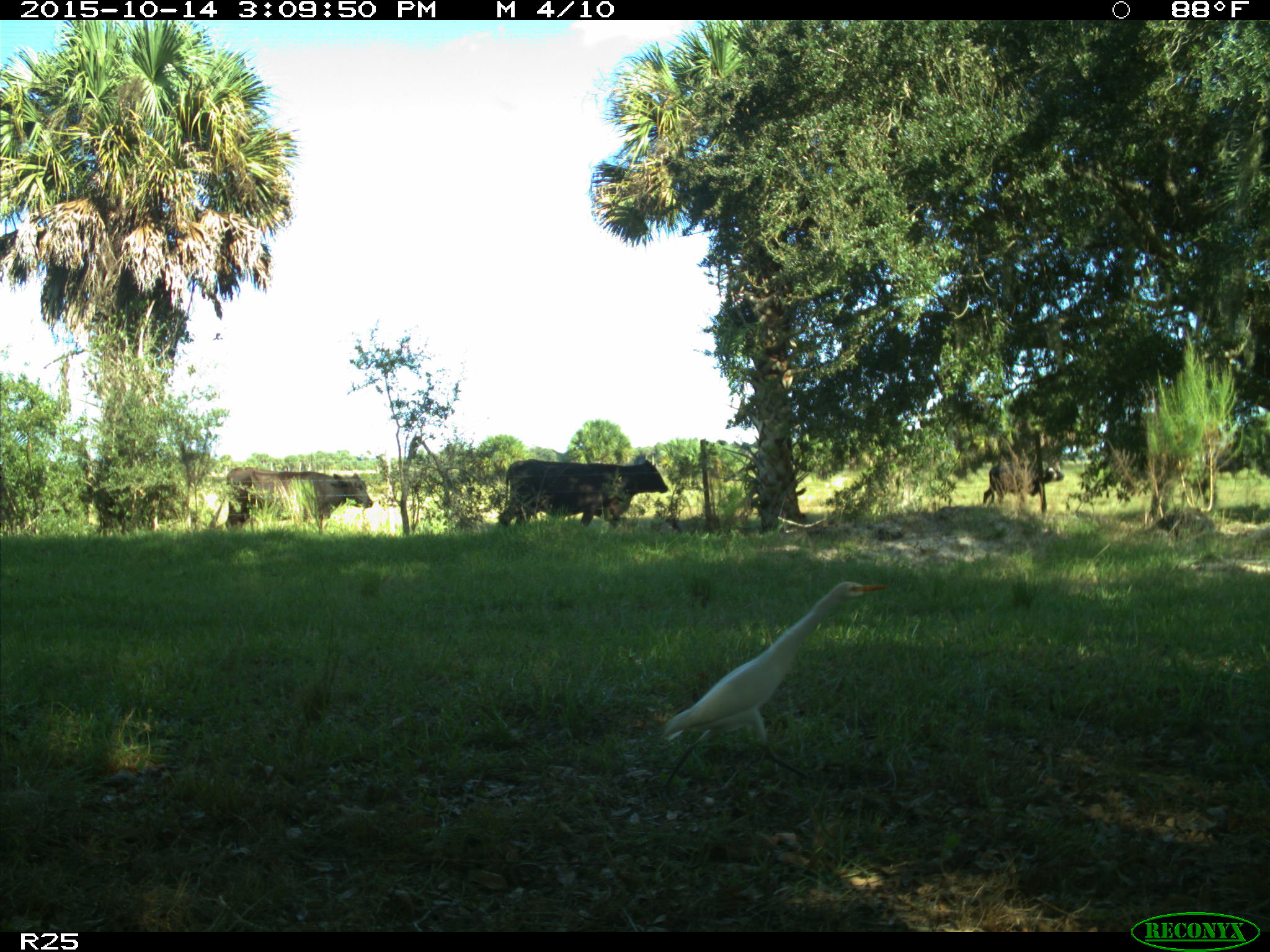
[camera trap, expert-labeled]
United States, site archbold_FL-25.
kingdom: Animalia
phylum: Chordata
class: Mammalia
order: Artiodactyla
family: Bovidae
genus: Bos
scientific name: Bos taurus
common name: domestic cow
Bos taurus (domestic cow).